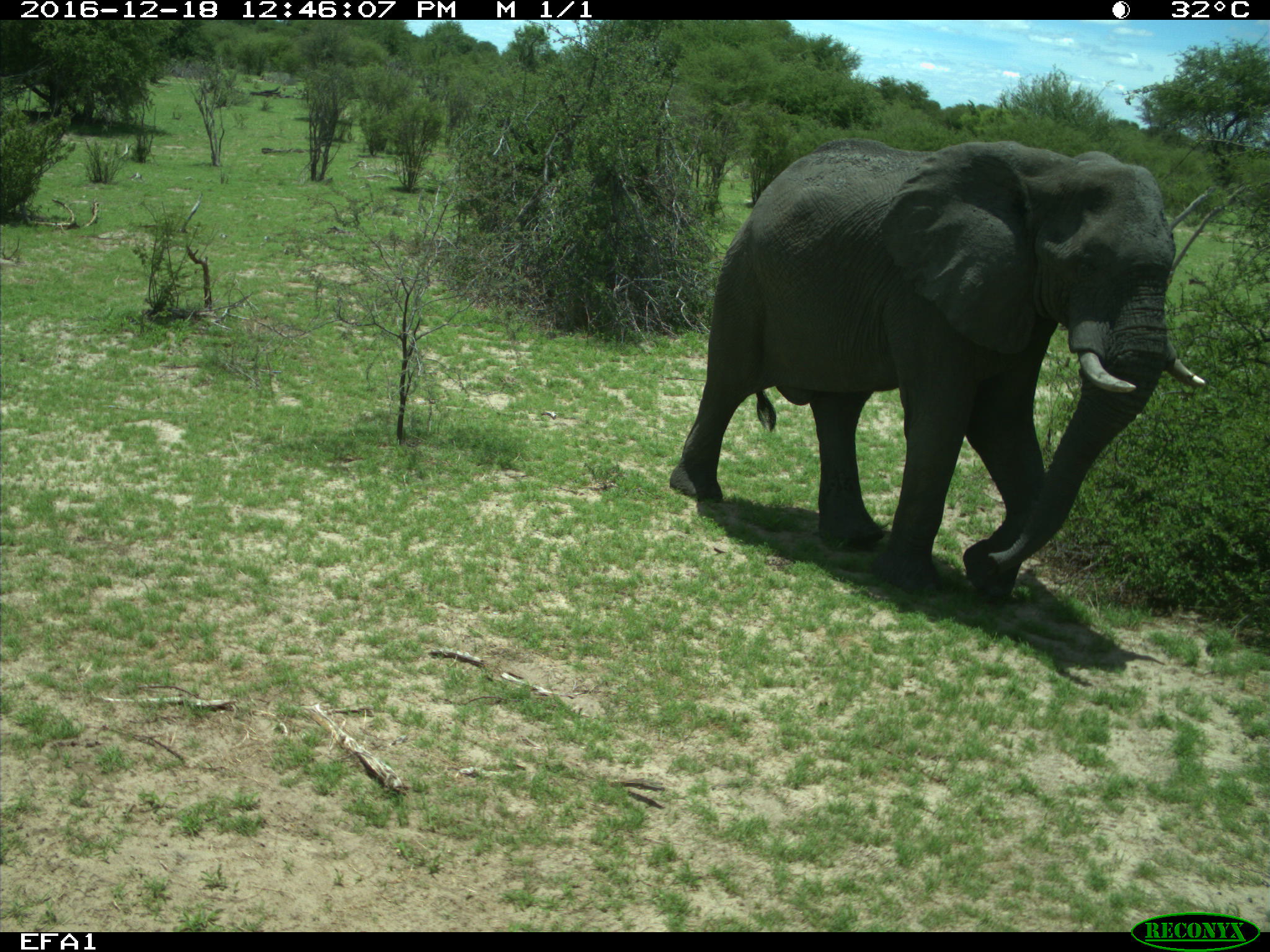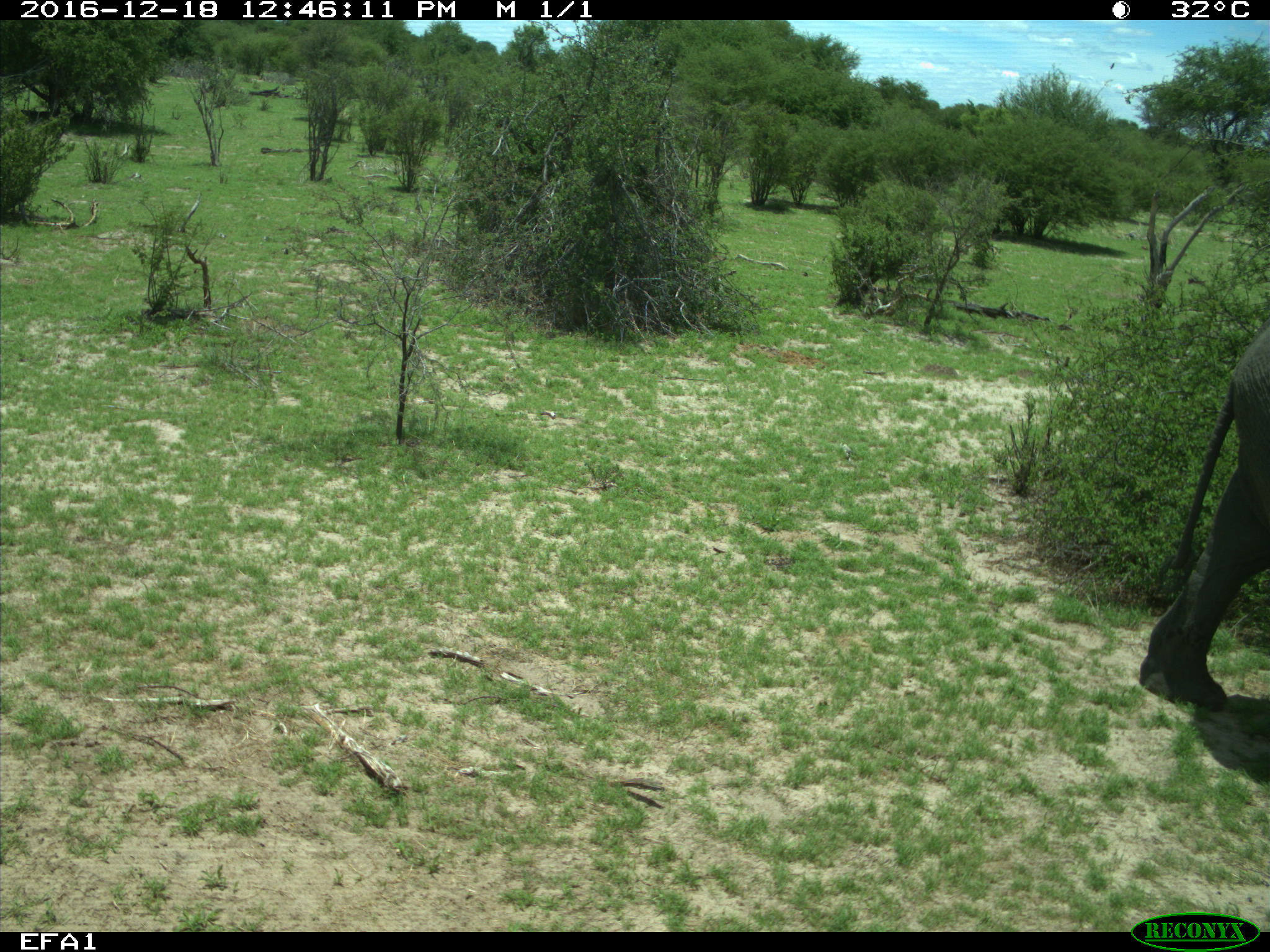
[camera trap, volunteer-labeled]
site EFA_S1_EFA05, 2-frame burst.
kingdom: Animalia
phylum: Chordata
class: Mammalia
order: Proboscidea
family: Elephantidae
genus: Loxodonta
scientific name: Loxodonta africana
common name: african bush elephant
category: elephant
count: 1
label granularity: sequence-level